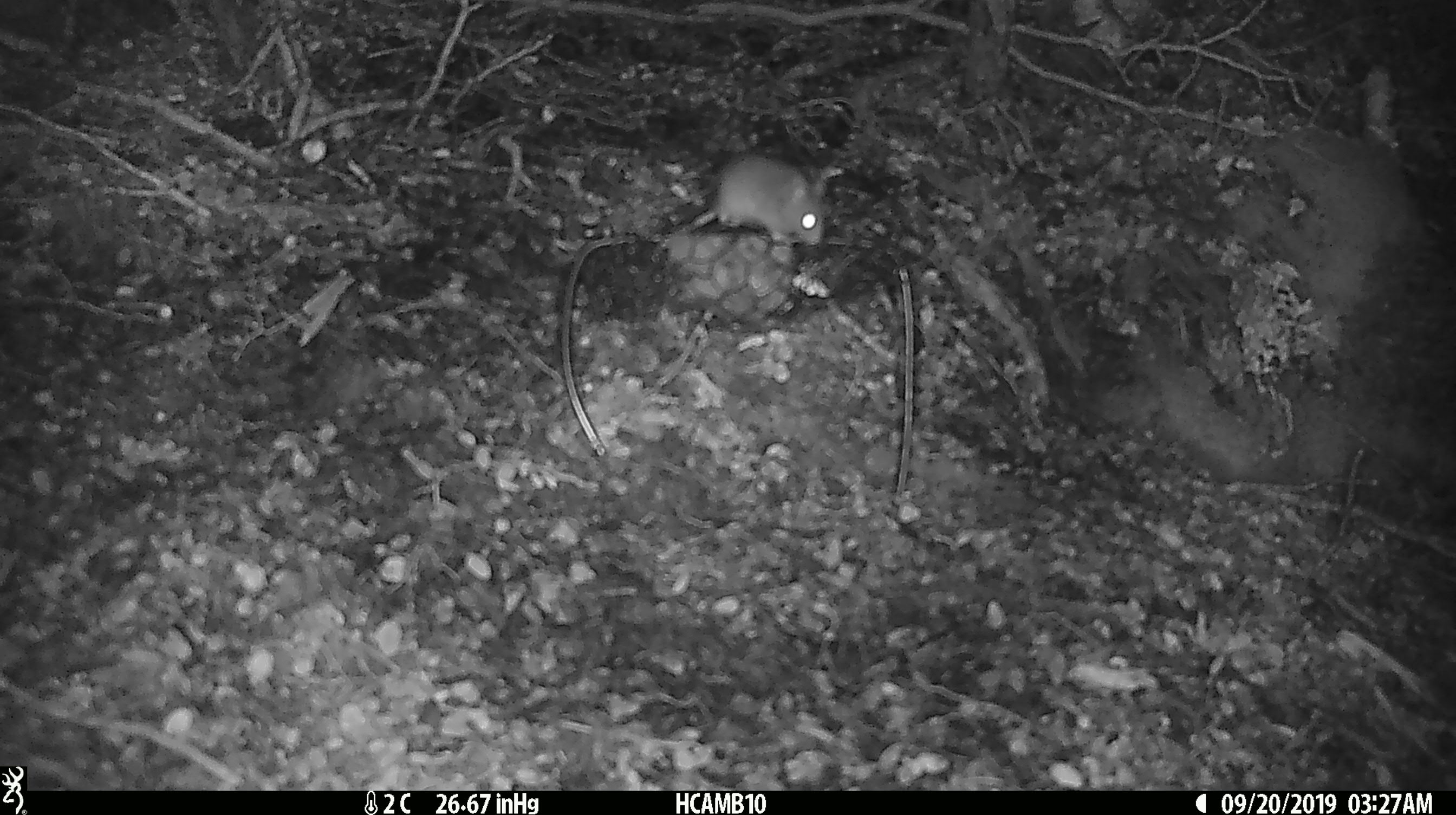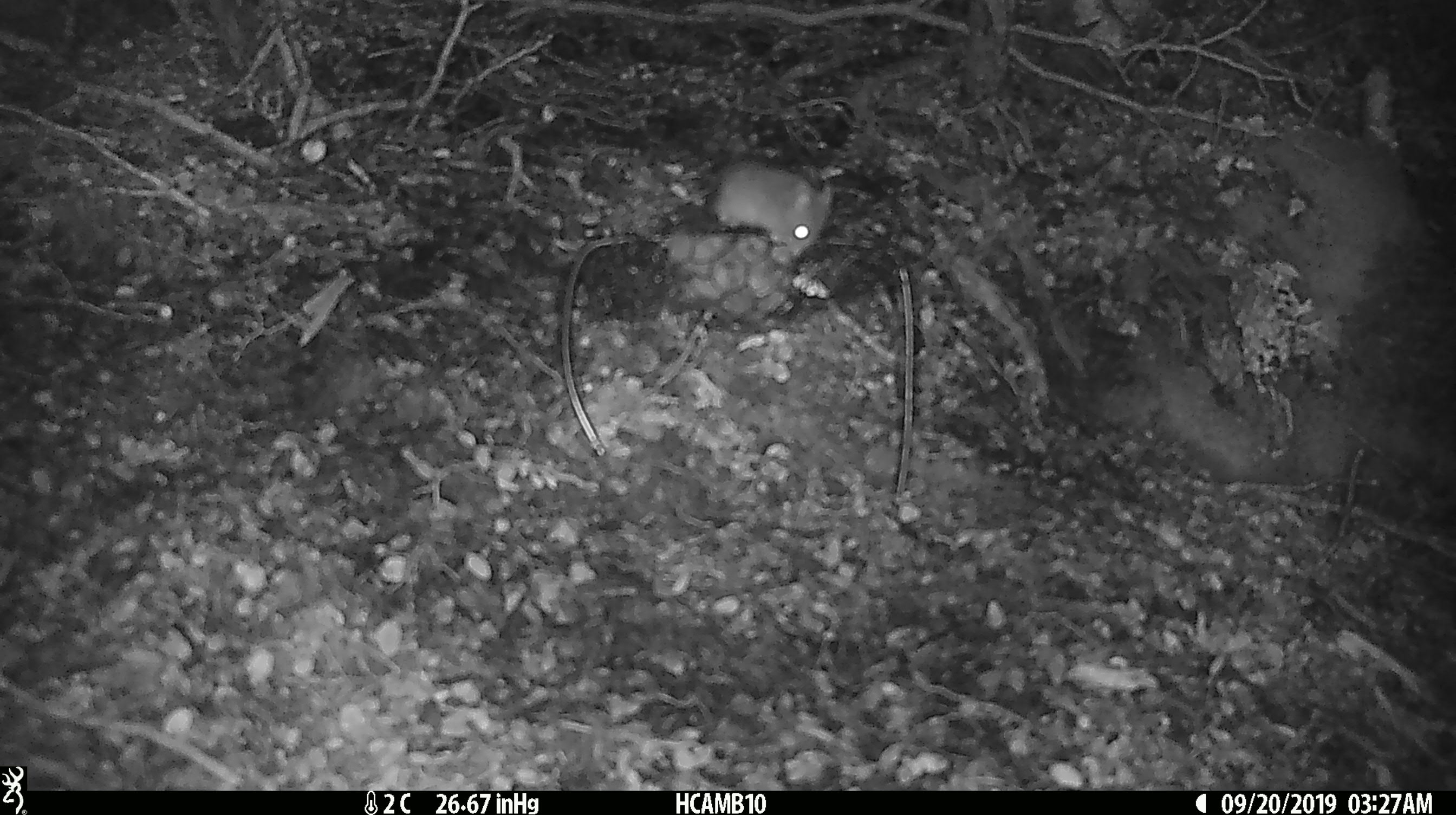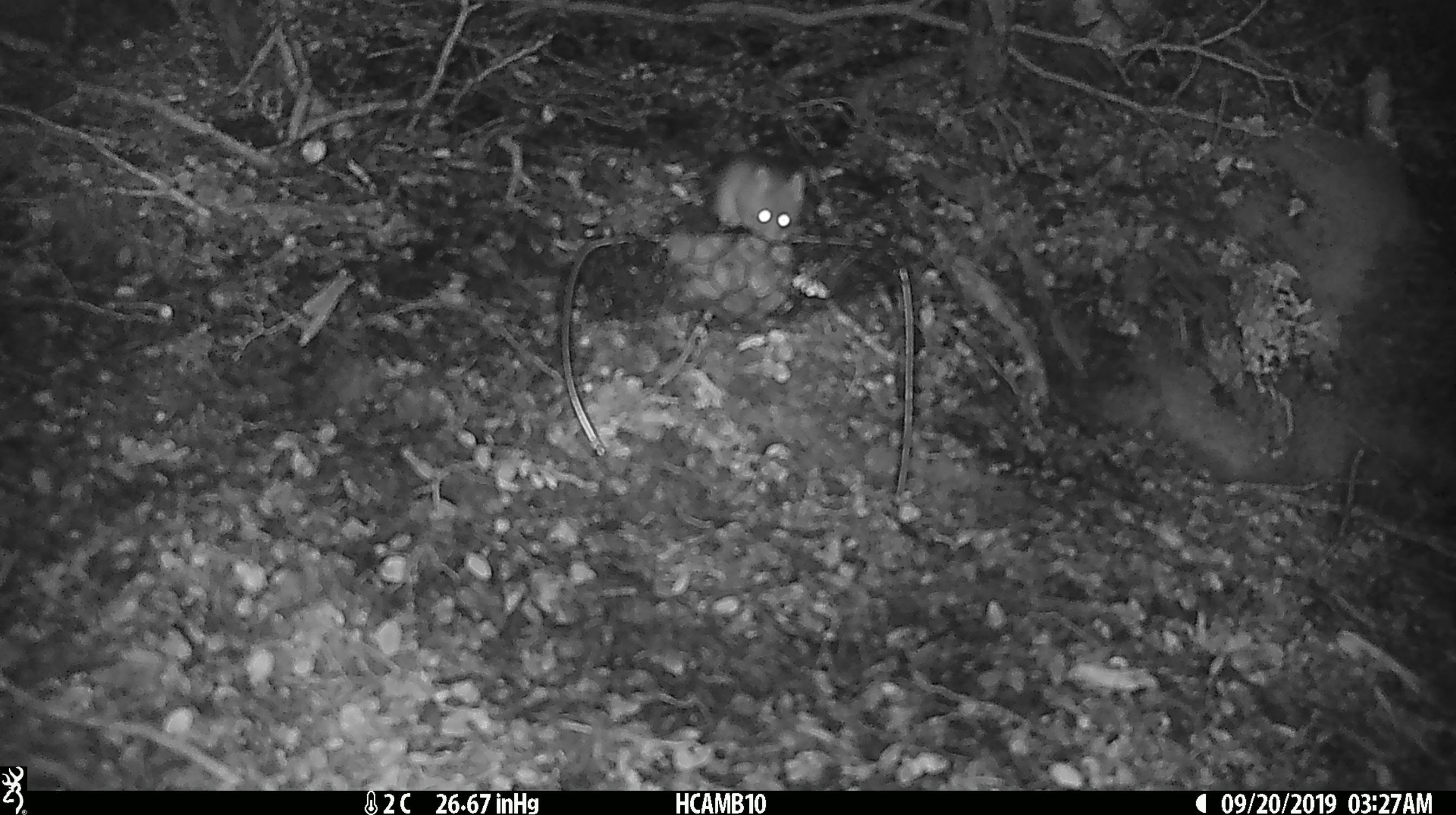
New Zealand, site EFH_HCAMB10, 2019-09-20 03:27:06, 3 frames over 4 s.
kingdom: Animalia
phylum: Chordata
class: Mammalia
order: Rodentia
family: Muridae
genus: Mus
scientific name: Mus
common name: mouse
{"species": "mouse (Mus)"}